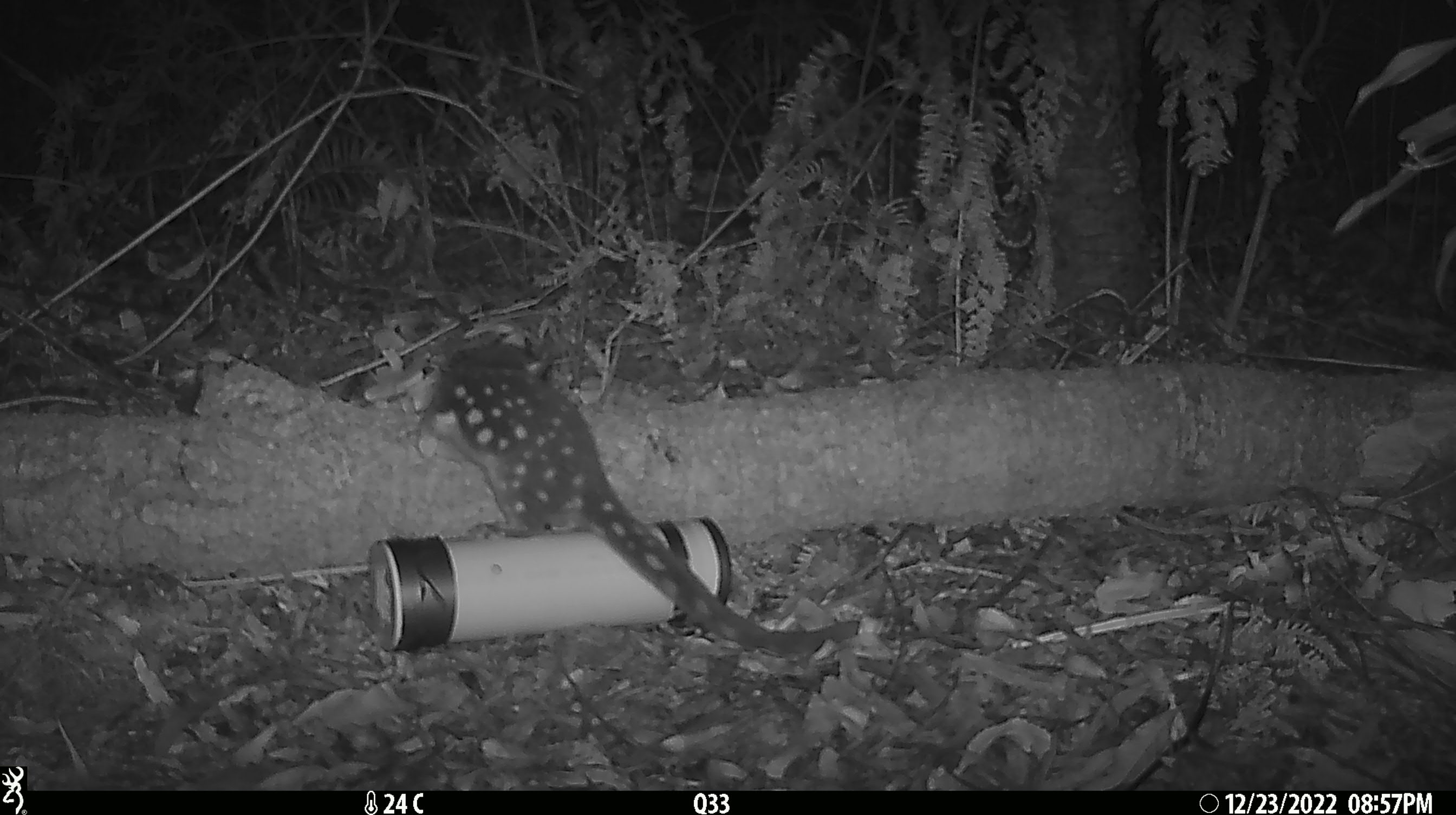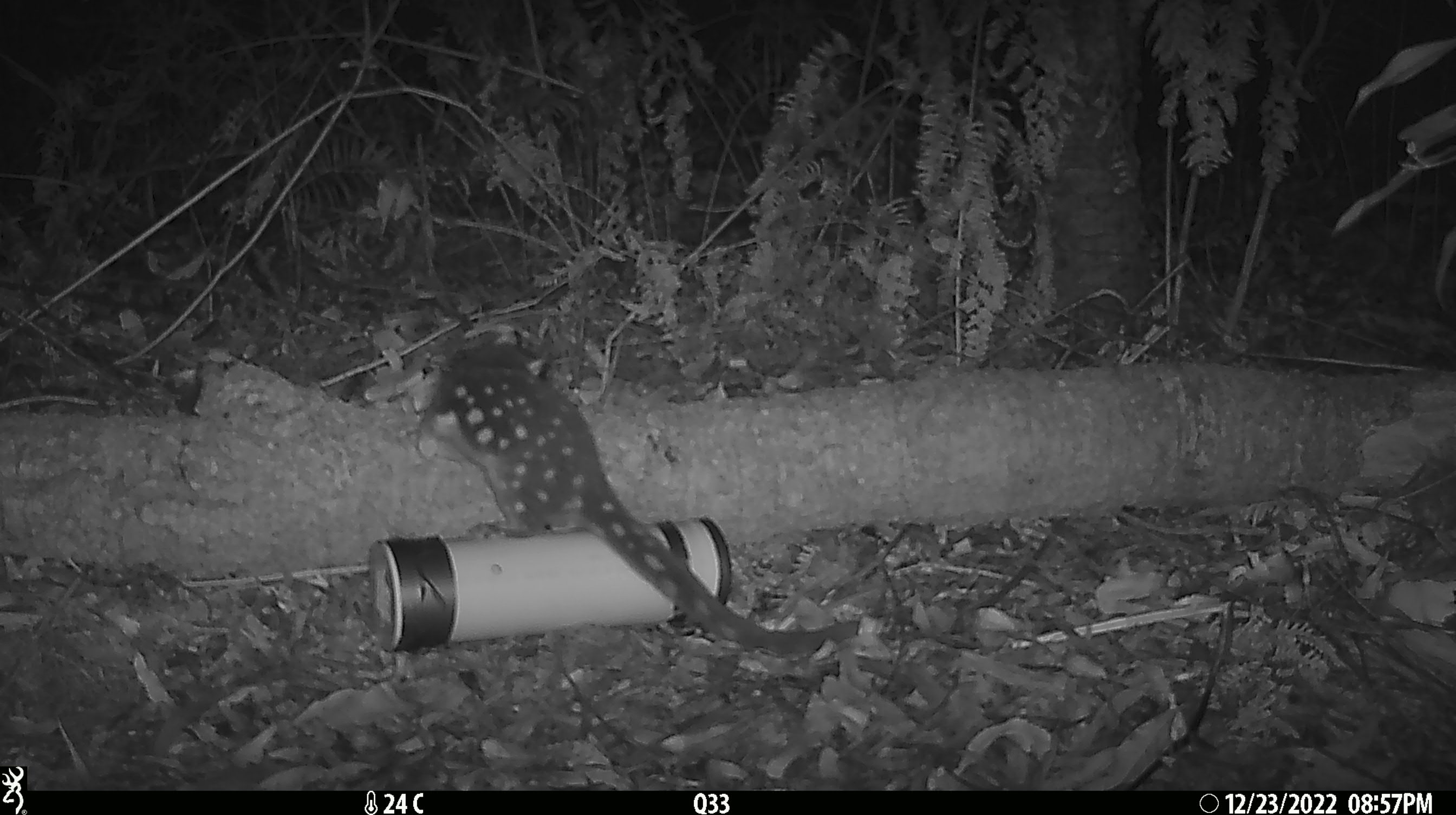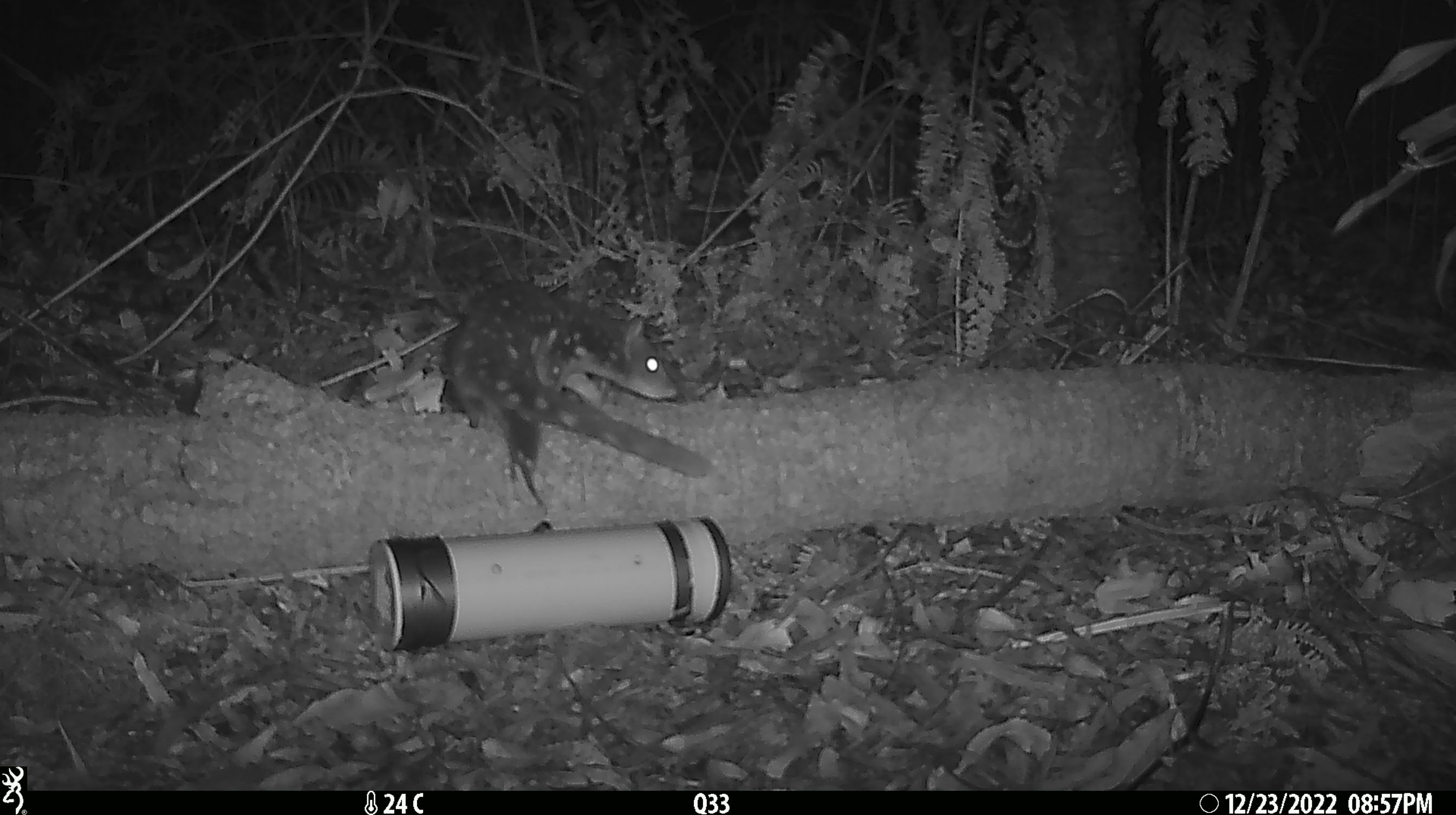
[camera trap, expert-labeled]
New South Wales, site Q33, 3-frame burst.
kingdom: Animalia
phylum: Chordata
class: Mammalia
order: Dasyuromorphia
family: Dasyuridae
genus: Dasyurus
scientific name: Dasyurus maculatus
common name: spotted-tailed quoll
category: quoll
Quoll (spotted-tailed quoll) (Dasyurus maculatus).